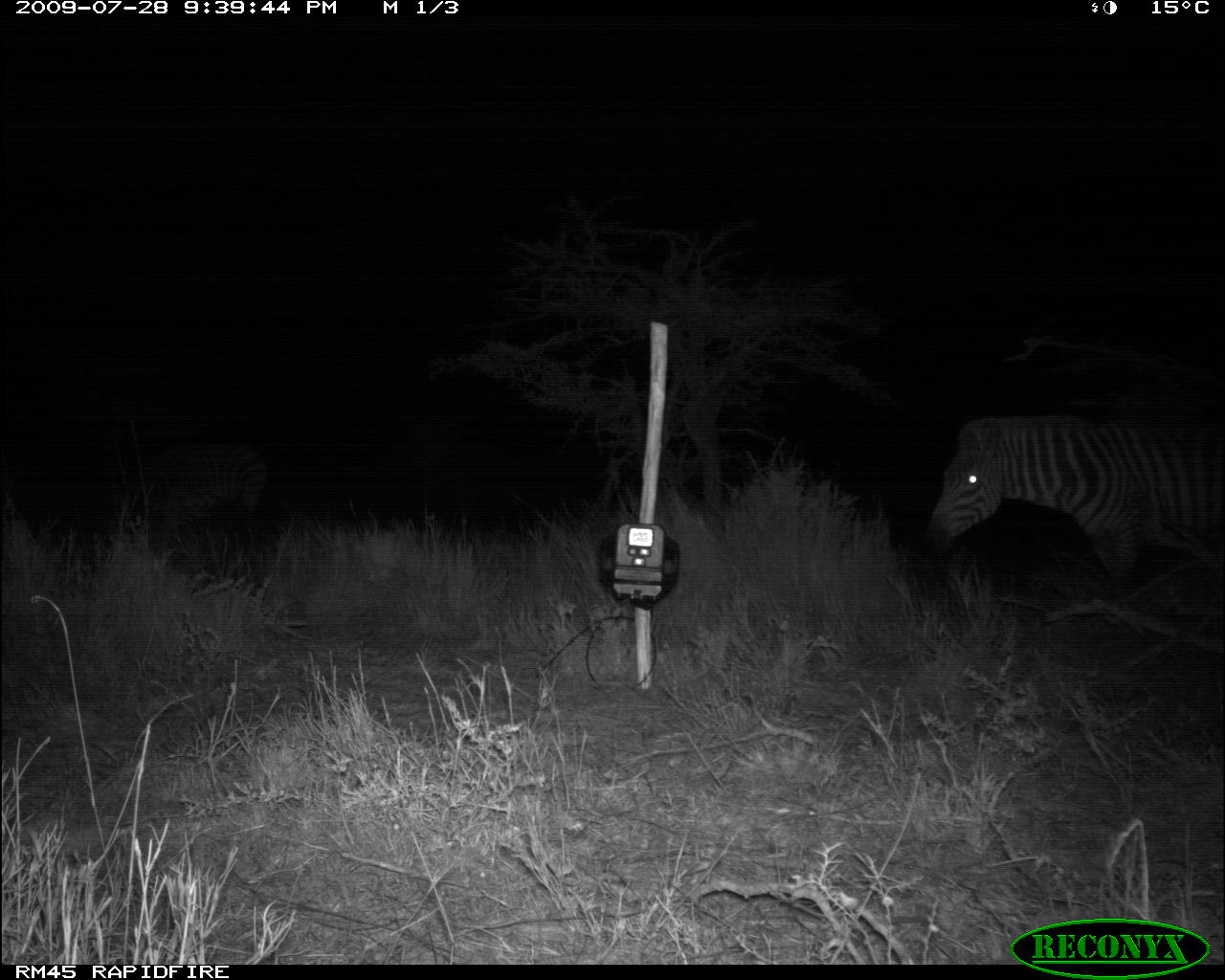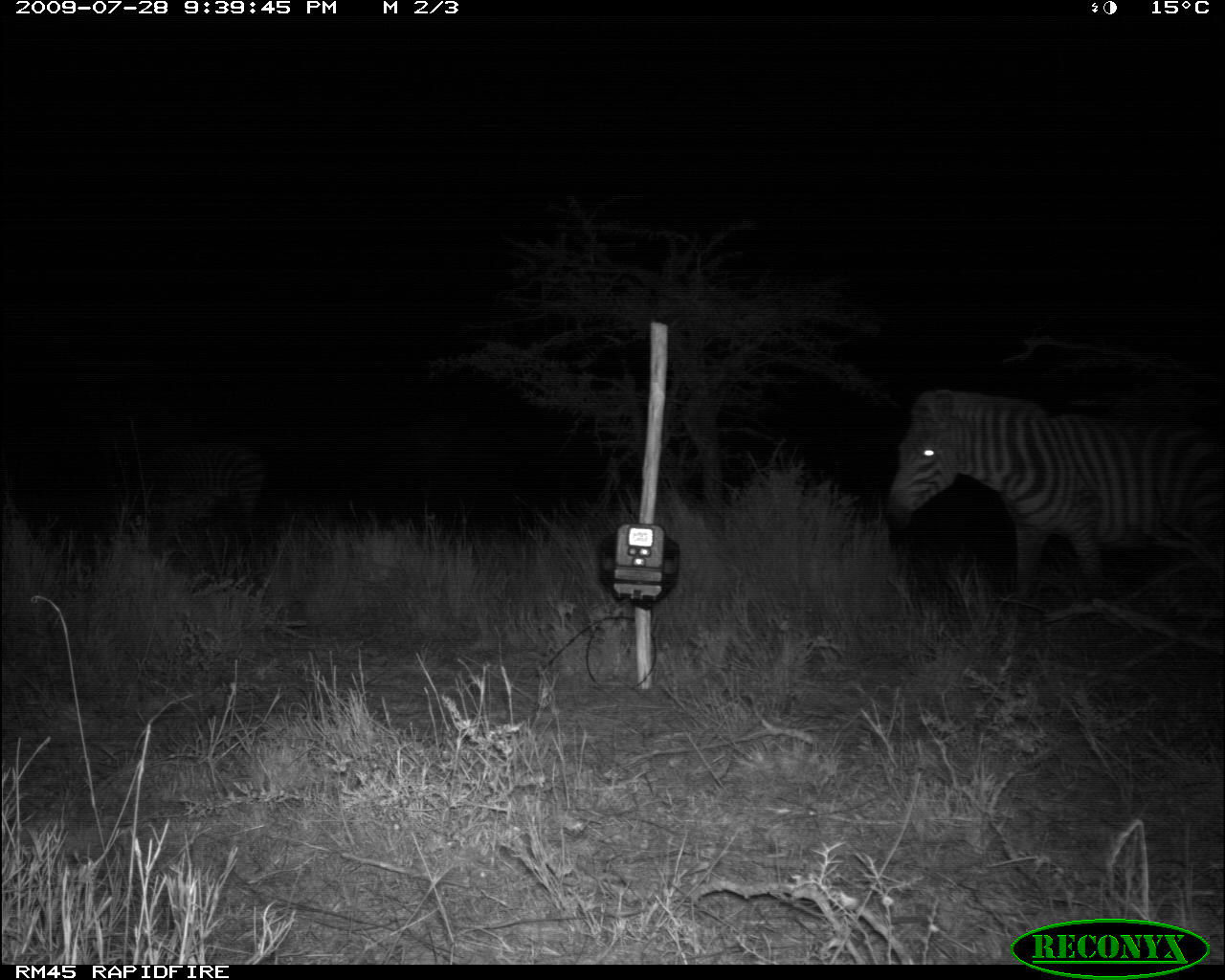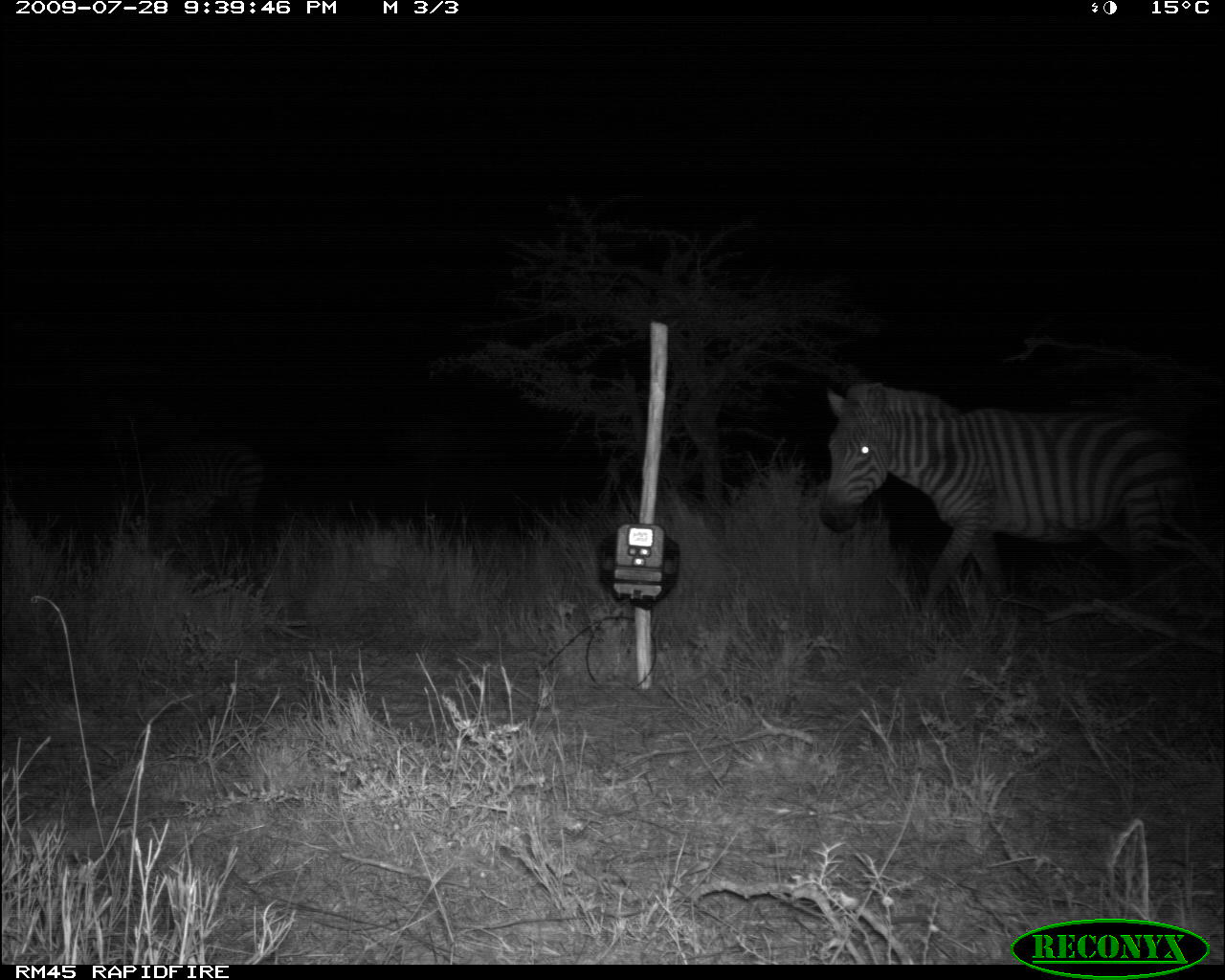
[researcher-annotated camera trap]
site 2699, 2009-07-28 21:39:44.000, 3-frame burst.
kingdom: Animalia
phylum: Chordata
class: Mammalia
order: Perissodactyla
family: Equidae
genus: Equus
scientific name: Equus quagga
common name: plains zebra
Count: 2.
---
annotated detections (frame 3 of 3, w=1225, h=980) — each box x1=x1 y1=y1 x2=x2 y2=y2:
equus quagga: x1=814 y1=379 x2=1203 y2=616; x1=141 y1=435 x2=265 y2=543